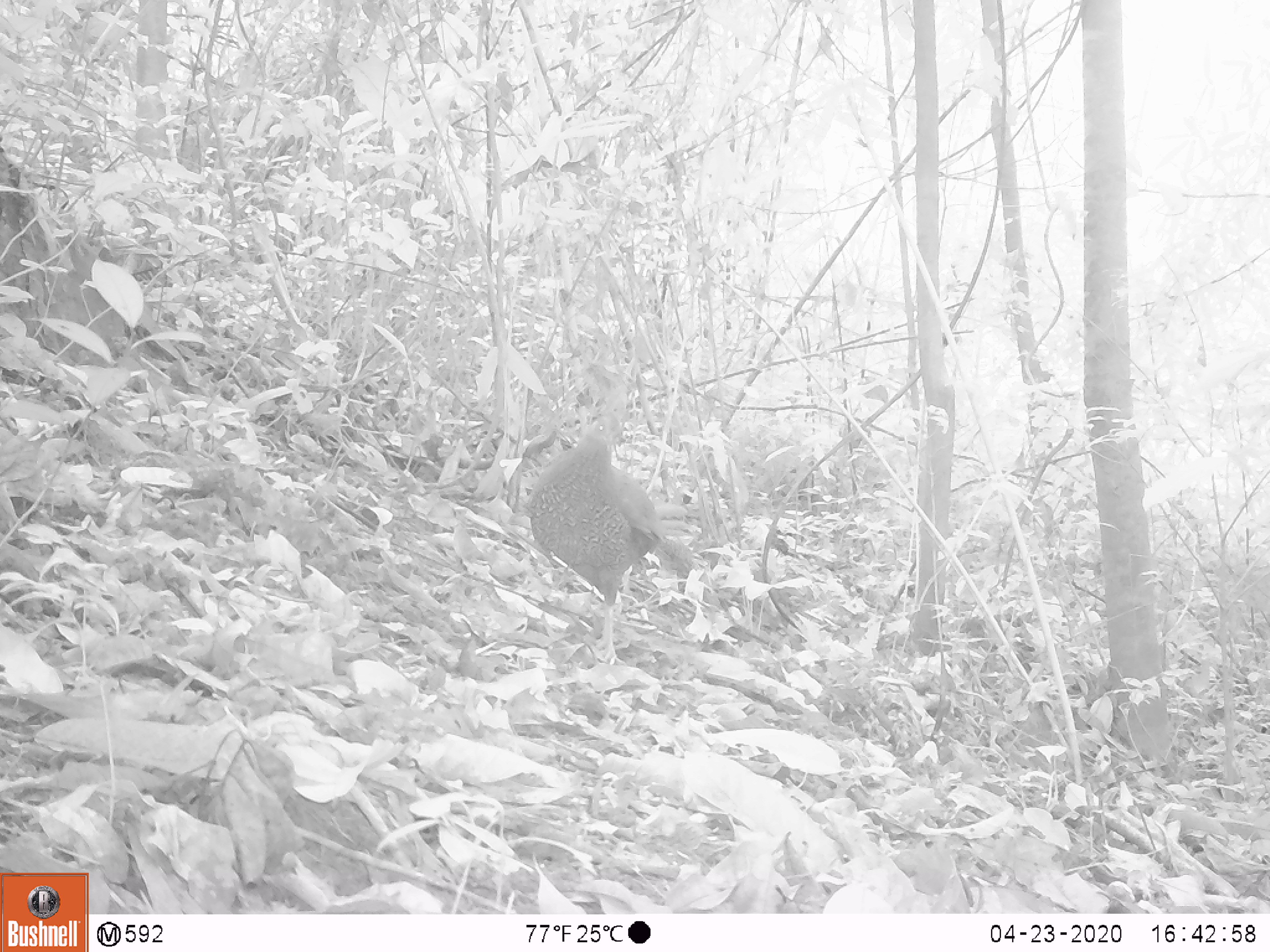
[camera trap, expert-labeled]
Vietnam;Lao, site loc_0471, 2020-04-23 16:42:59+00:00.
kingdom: Animalia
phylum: Chordata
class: Aves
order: Galliformes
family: Phasianidae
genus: Lophura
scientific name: Lophura nycthemera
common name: silver pheasant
Silver pheasant (Lophura nycthemera). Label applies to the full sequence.